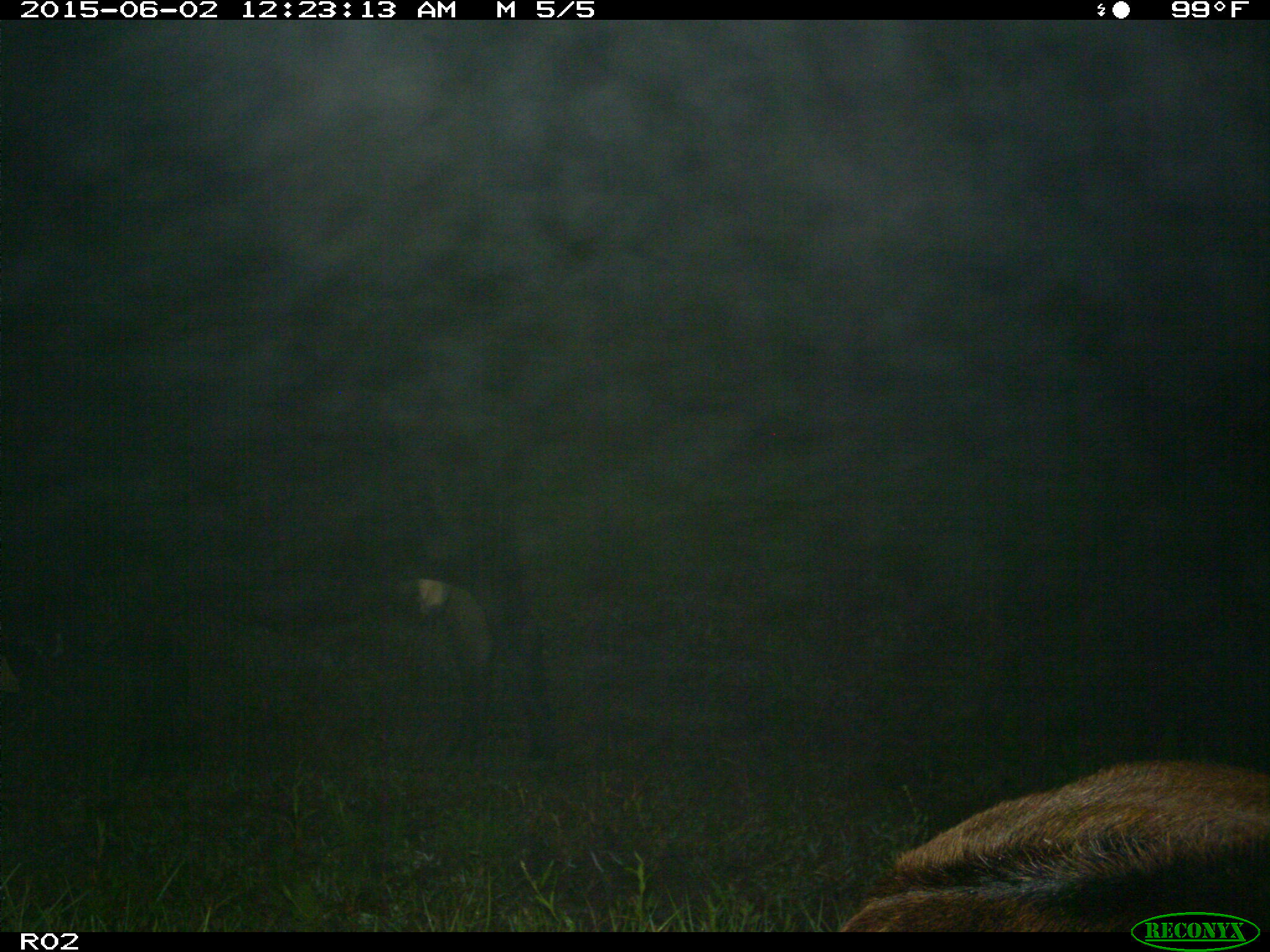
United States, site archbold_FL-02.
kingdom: Animalia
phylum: Chordata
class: Mammalia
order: Artiodactyla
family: Bovidae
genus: Bos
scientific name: Bos taurus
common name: domestic cow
Bos taurus (domestic cow).